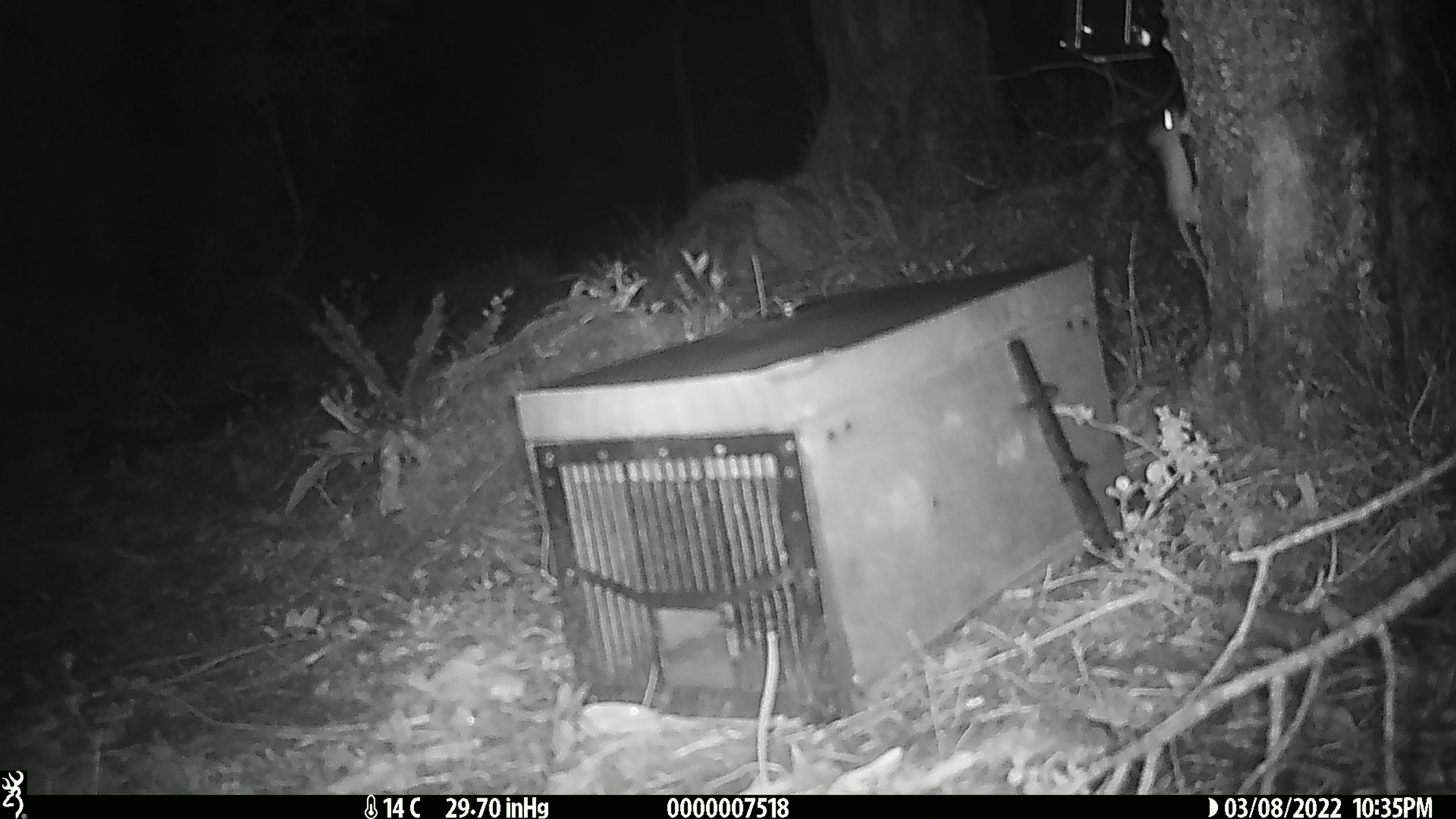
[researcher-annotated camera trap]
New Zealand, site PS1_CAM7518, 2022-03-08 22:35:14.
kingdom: Animalia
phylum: Chordata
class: Mammalia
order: Rodentia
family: Muridae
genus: Mus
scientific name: Mus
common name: mouse